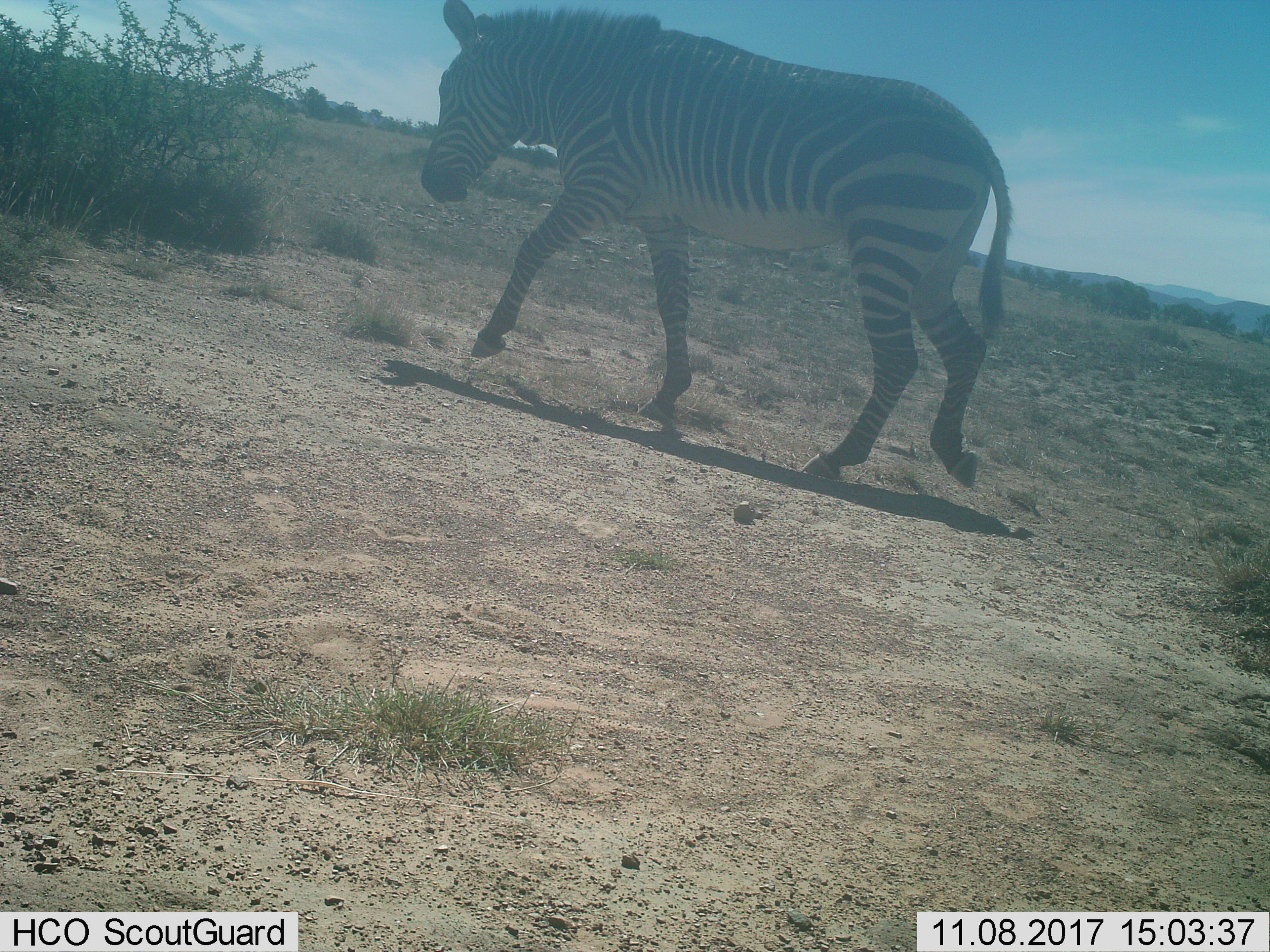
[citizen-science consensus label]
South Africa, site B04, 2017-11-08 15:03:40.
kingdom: Animalia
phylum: Chordata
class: Mammalia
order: Perissodactyla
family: Equidae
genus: Equus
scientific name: Equus zebra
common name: mountain zebra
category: zebramountain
Zebramountain (mountain zebra) (Equus zebra), count 1. Behavior (volunteer vote fractions): standing 0%, resting 0%, moving 100%, interacting 0%. Young present (vote fraction): 0%. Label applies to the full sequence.